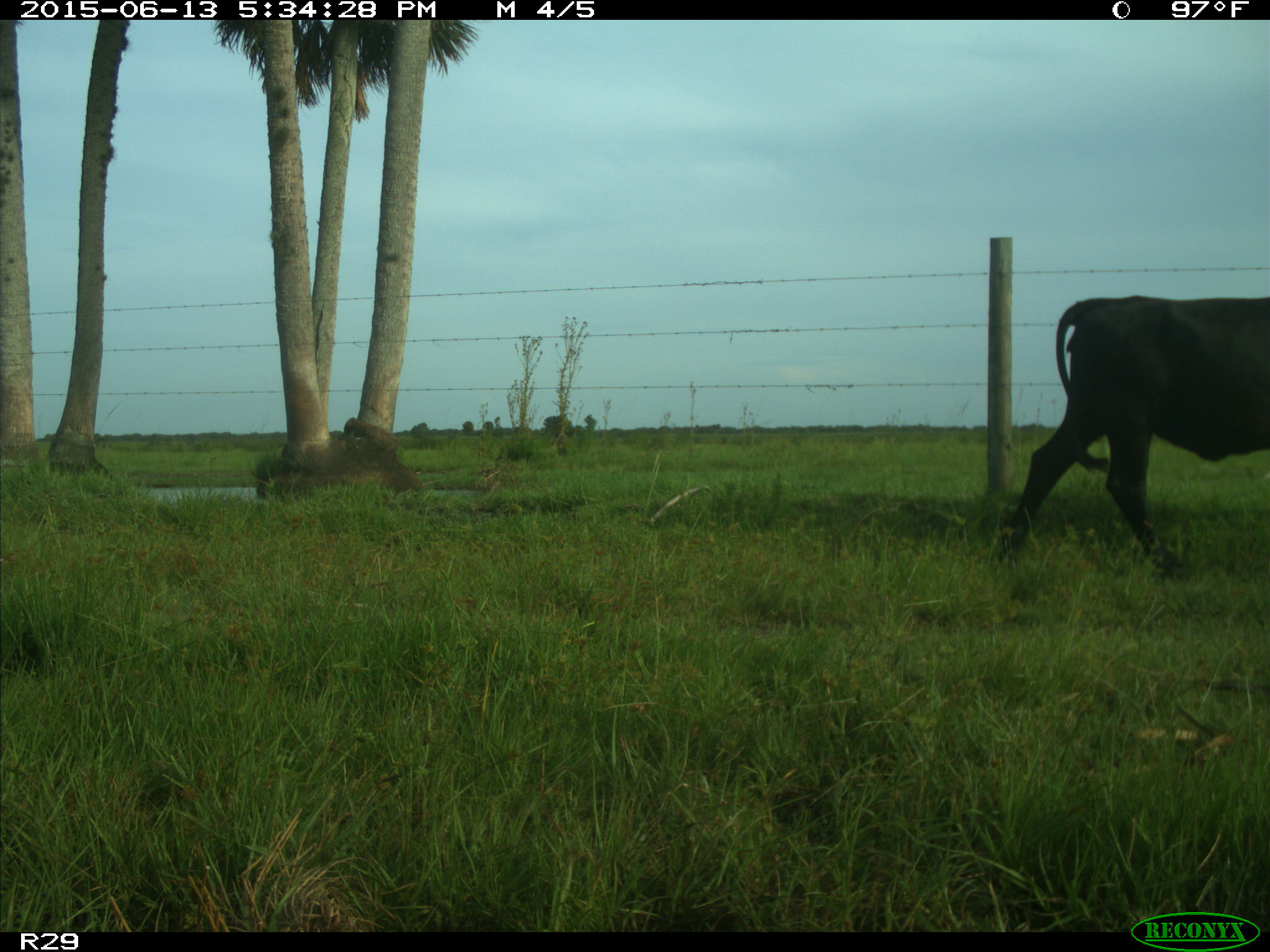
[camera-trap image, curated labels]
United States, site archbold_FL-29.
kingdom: Animalia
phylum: Chordata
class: Mammalia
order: Artiodactyla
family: Bovidae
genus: Bos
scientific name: Bos taurus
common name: domestic cow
Bos taurus (domestic cow).